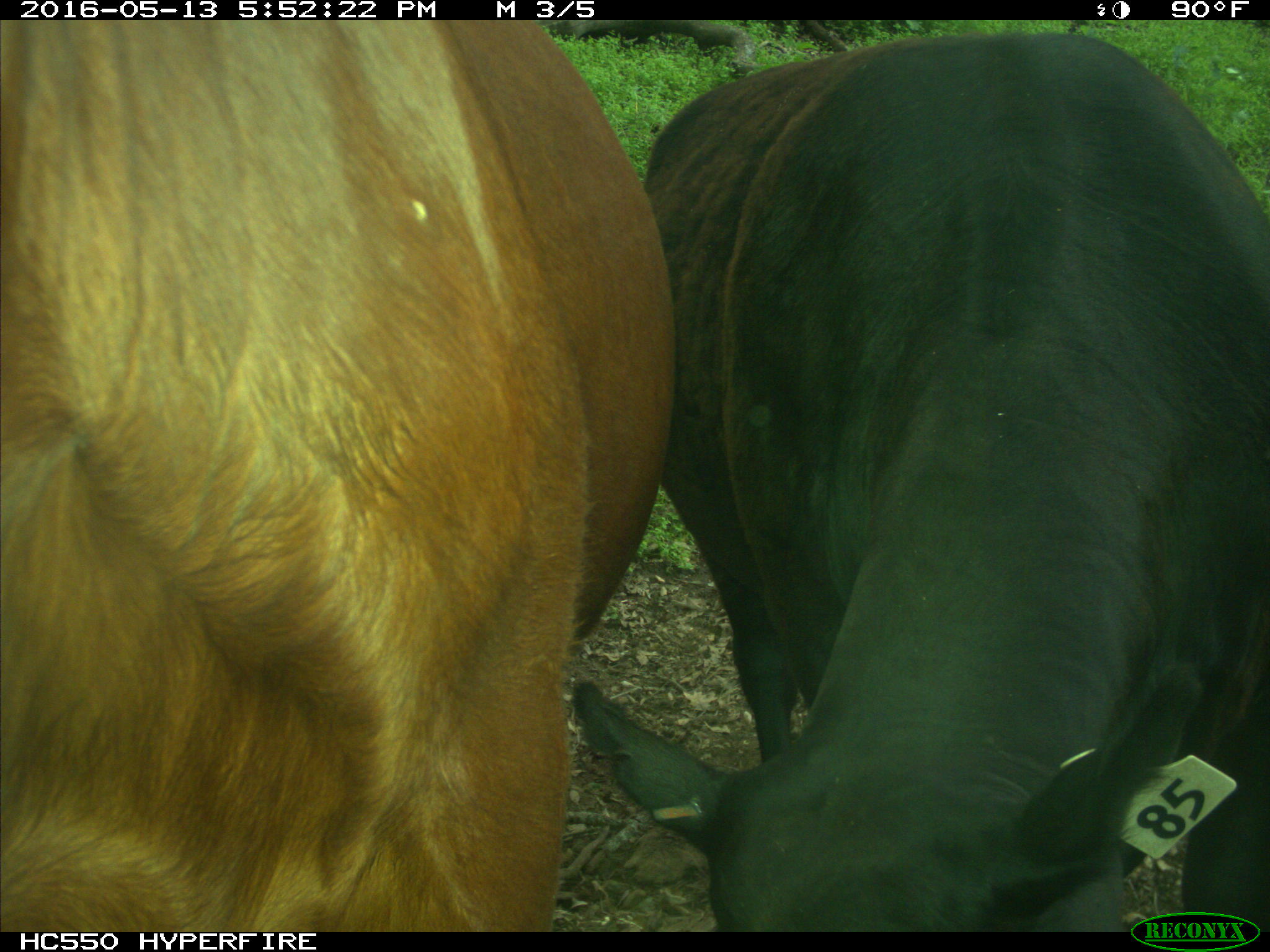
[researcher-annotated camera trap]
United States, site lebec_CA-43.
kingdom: Animalia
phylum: Chordata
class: Mammalia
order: Artiodactyla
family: Bovidae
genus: Bos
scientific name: Bos taurus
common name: domestic cow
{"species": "Bos taurus (domestic cow)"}